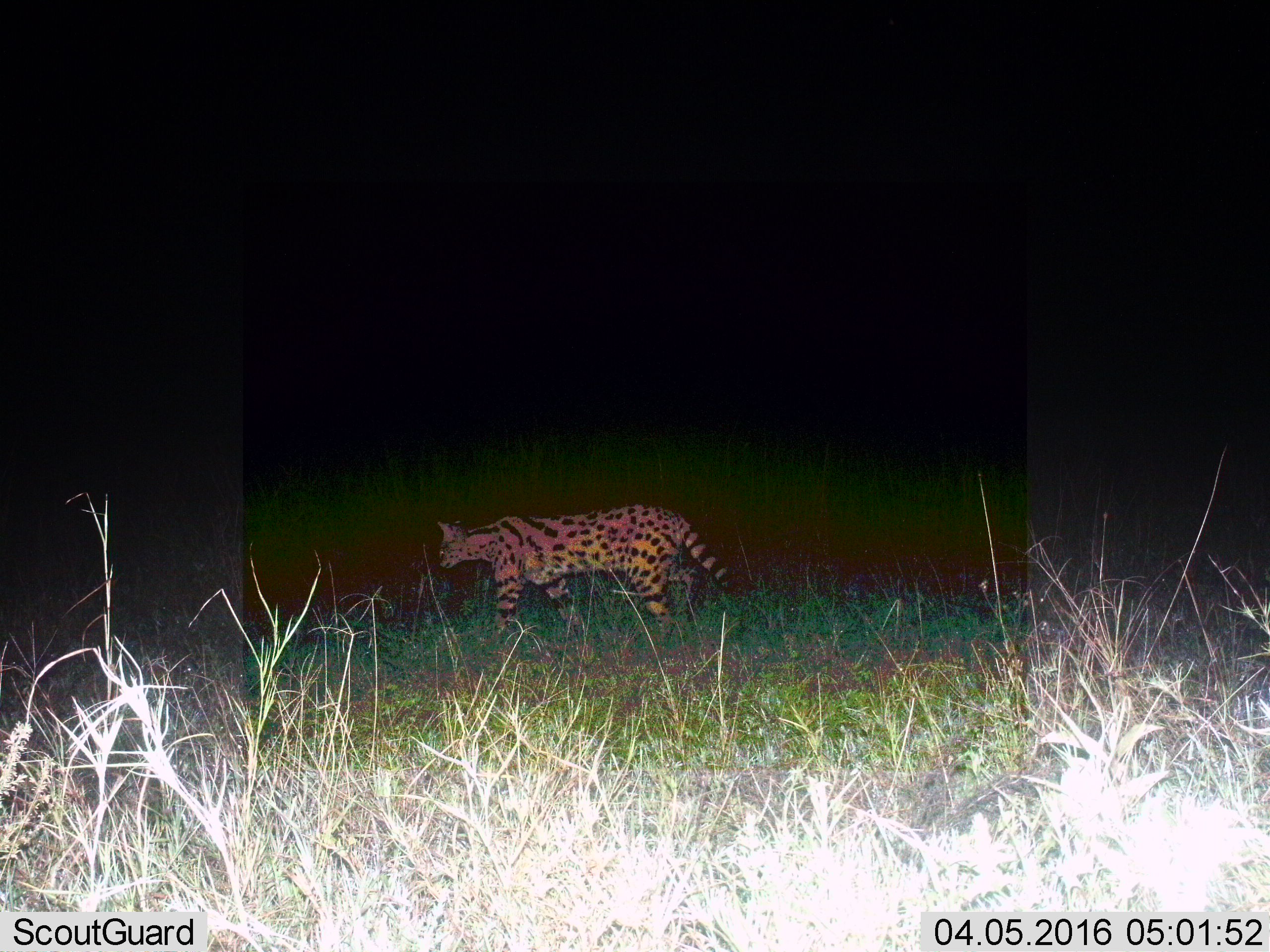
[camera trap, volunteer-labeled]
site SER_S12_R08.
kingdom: Animalia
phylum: Chordata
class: Mammalia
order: Carnivora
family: Felidae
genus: Leptailurus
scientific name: Leptailurus serval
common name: serval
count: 1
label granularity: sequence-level